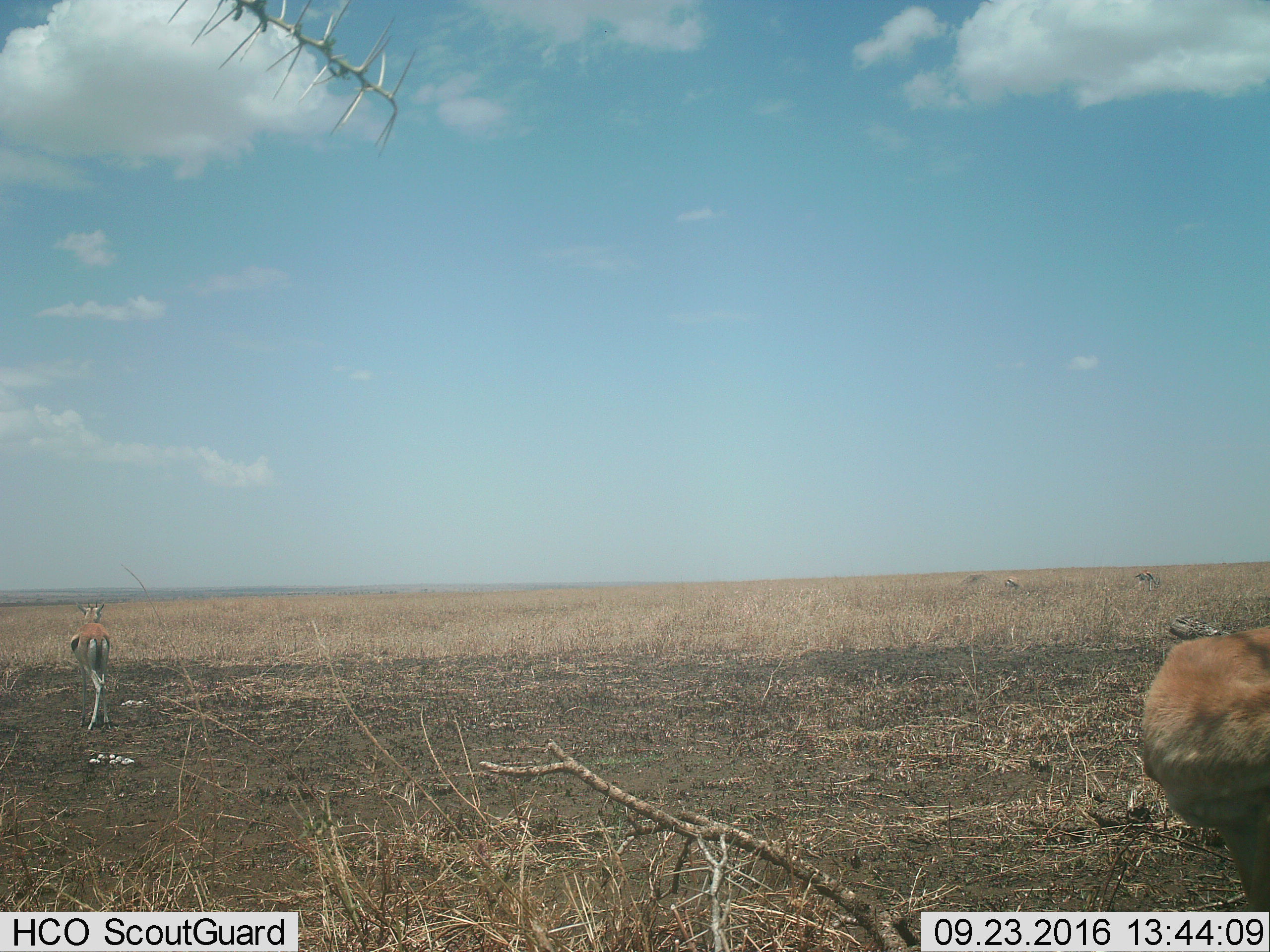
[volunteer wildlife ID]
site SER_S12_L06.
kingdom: Animalia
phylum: Chordata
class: Mammalia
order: Artiodactyla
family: Bovidae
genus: Eudorcas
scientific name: Eudorcas thomsonii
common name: thomson's gazelle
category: gazellethomsons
Gazellethomsons (thomson's gazelle) (Eudorcas thomsonii), count 4. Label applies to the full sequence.